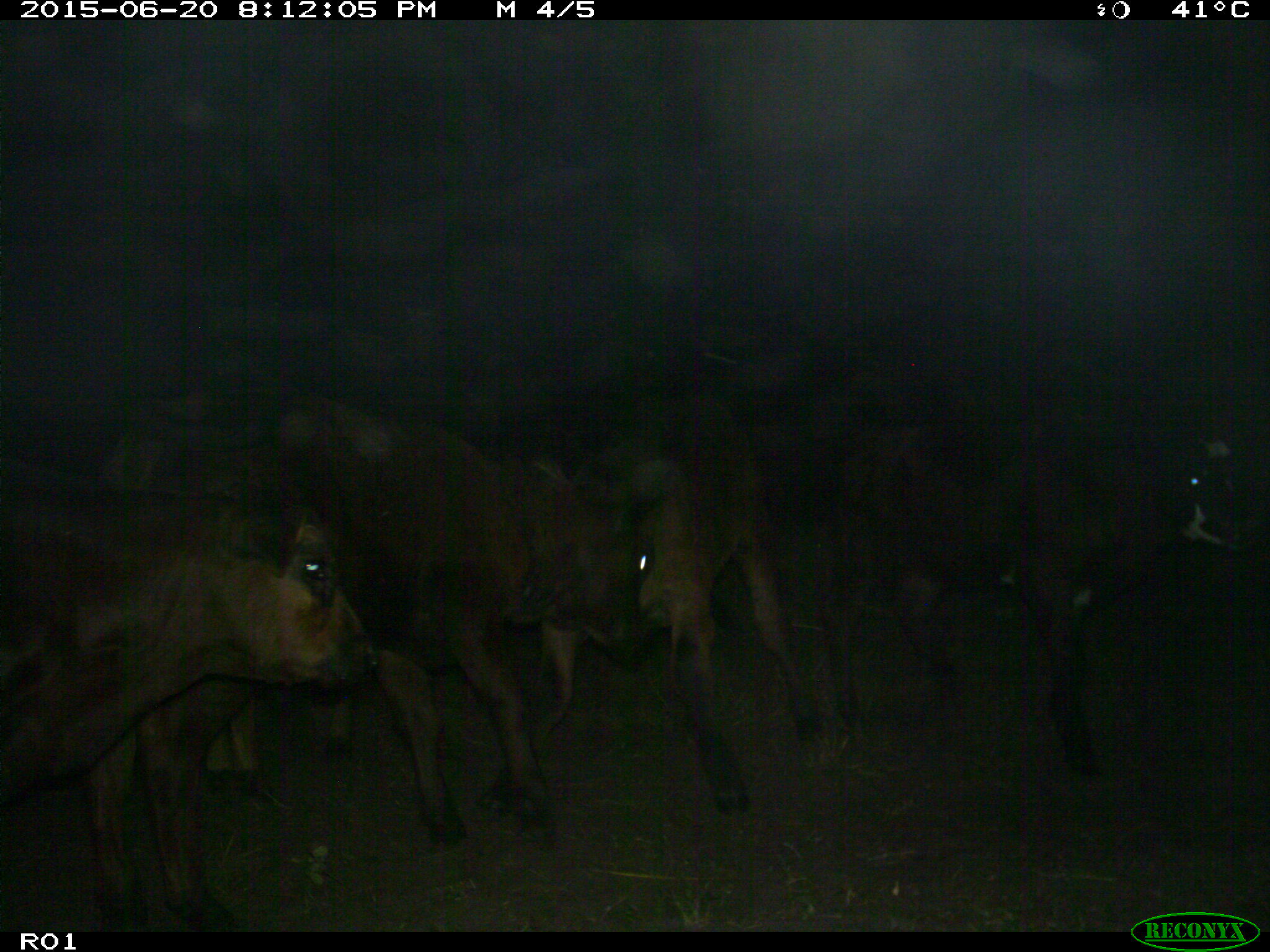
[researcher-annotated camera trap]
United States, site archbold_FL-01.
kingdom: Animalia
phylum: Chordata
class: Mammalia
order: Artiodactyla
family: Bovidae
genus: Bos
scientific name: Bos taurus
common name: domestic cow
Bos taurus (domestic cow).